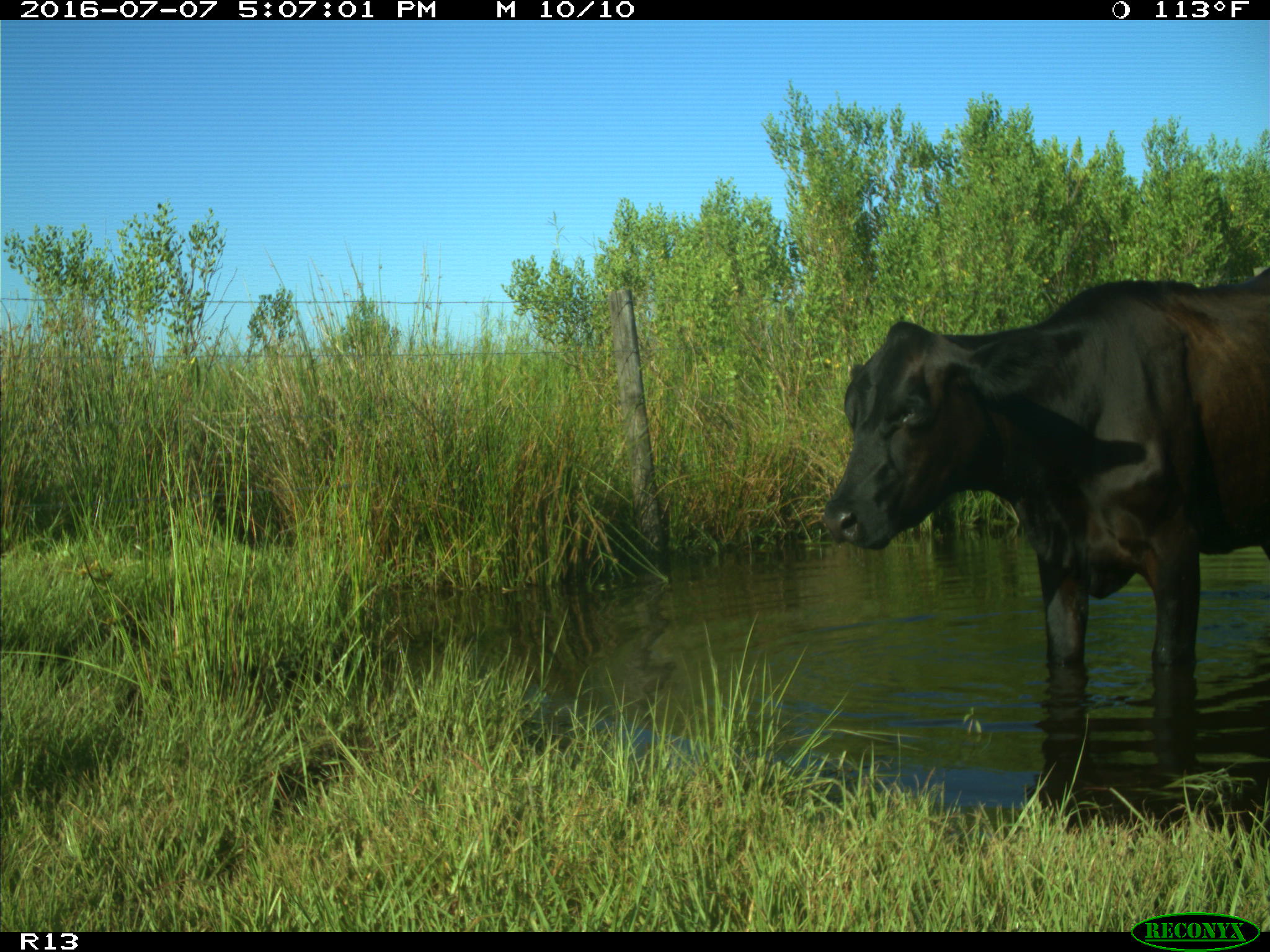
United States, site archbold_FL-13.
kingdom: Animalia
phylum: Chordata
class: Mammalia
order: Artiodactyla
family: Bovidae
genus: Bos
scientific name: Bos taurus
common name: domestic cow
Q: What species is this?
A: Bos taurus (domestic cow).